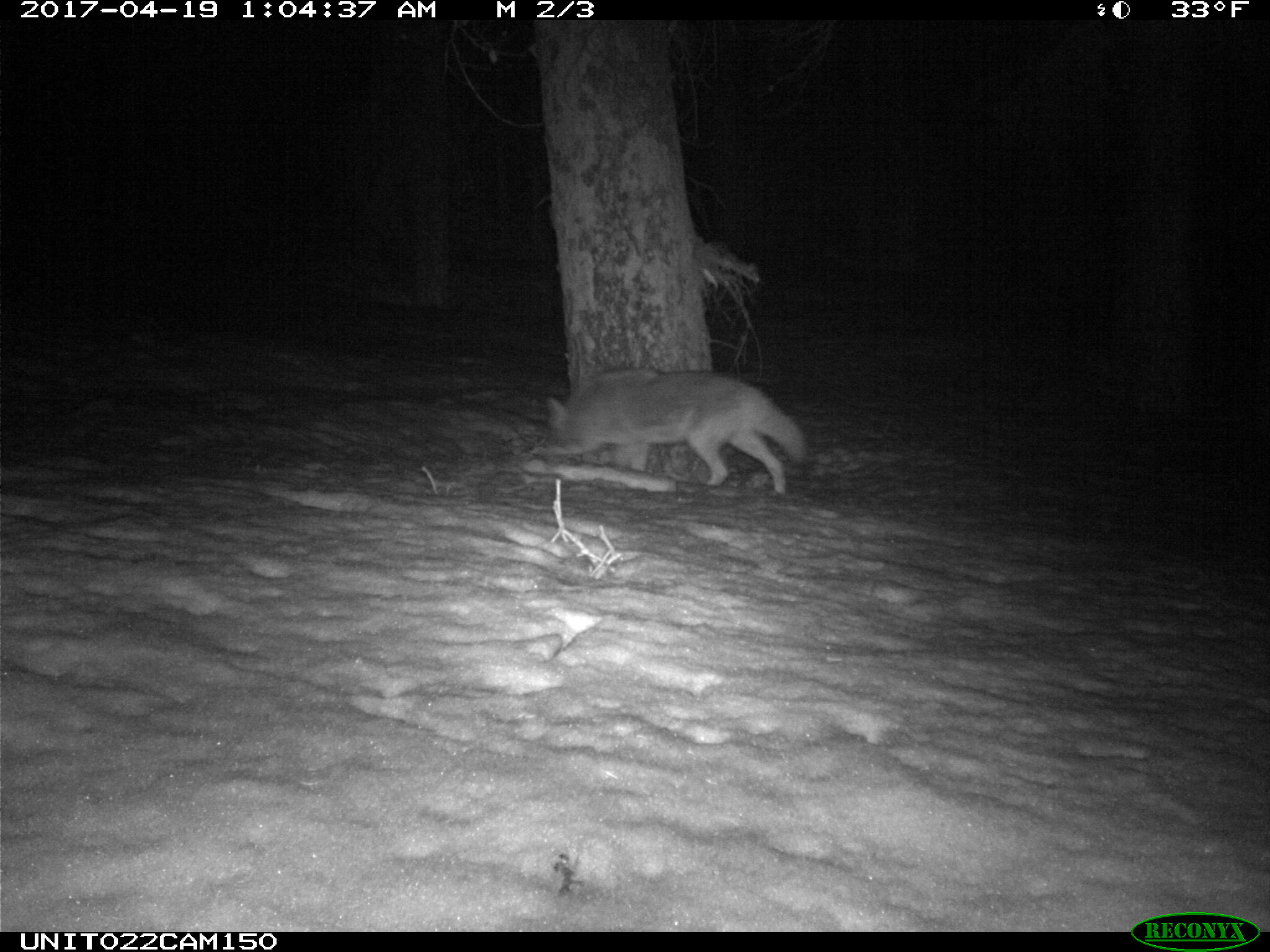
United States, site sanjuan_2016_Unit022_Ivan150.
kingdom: Animalia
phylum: Chordata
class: Mammalia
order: Carnivora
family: Canidae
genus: Canis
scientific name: Canis latrans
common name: coyote